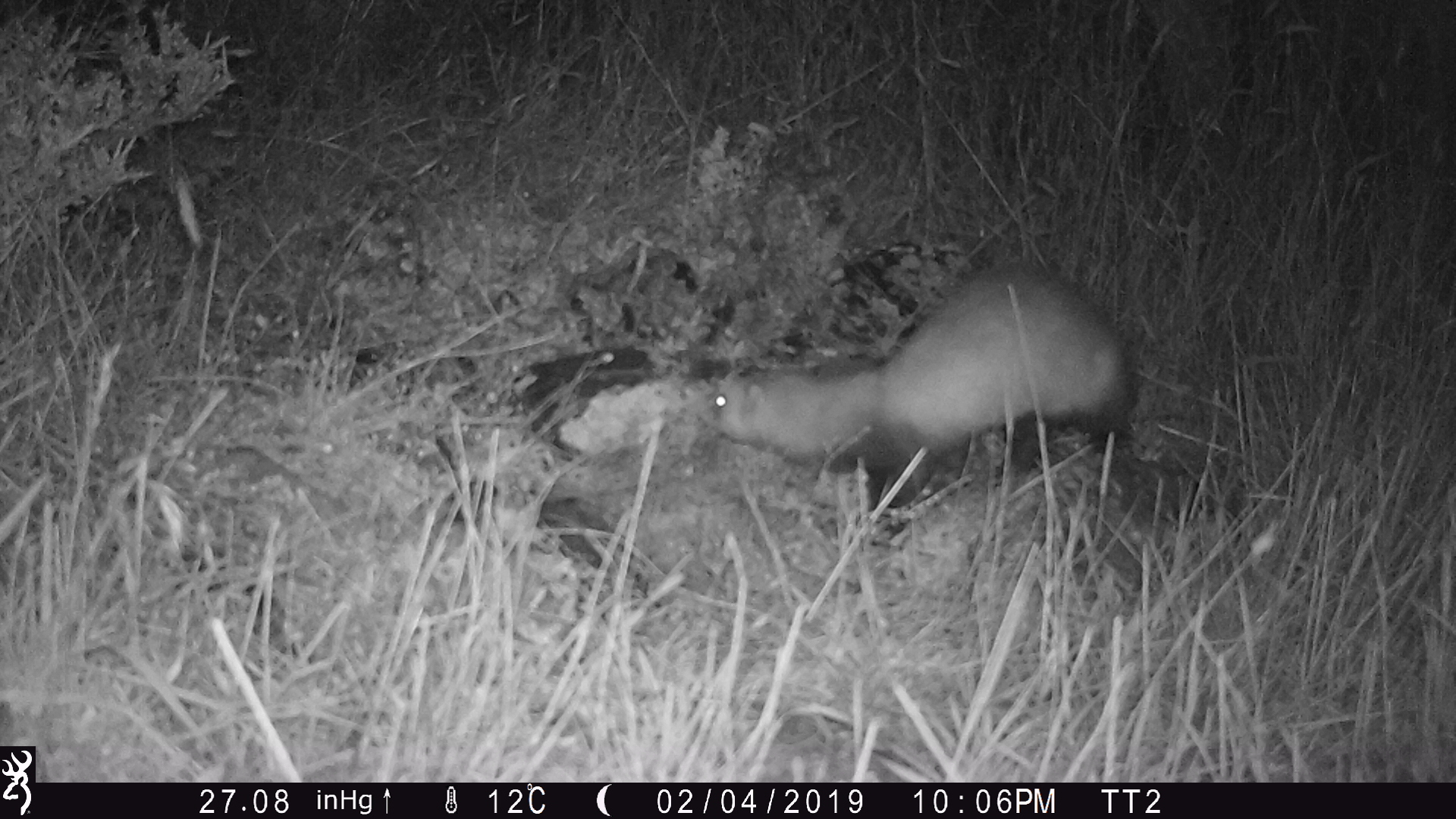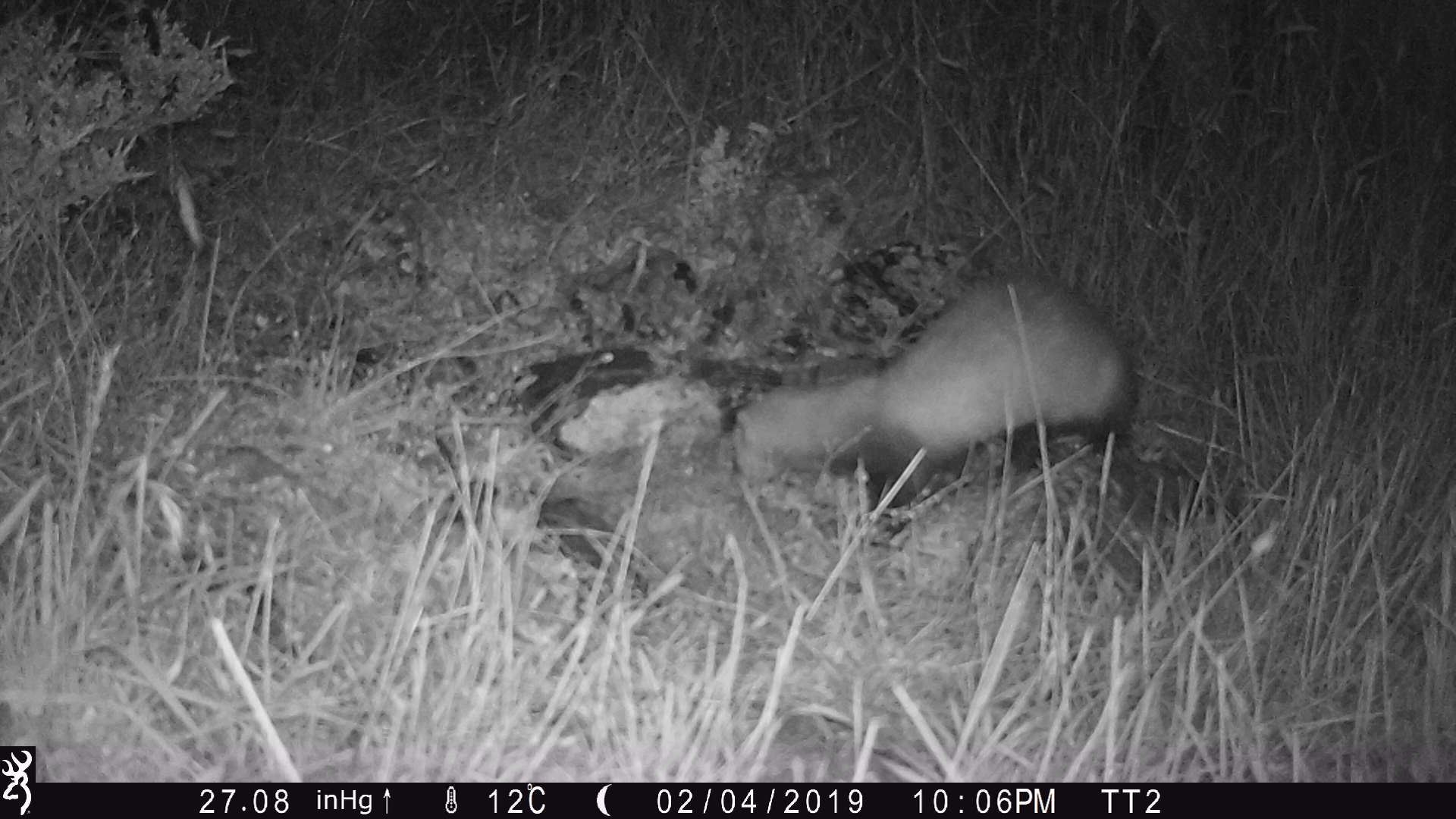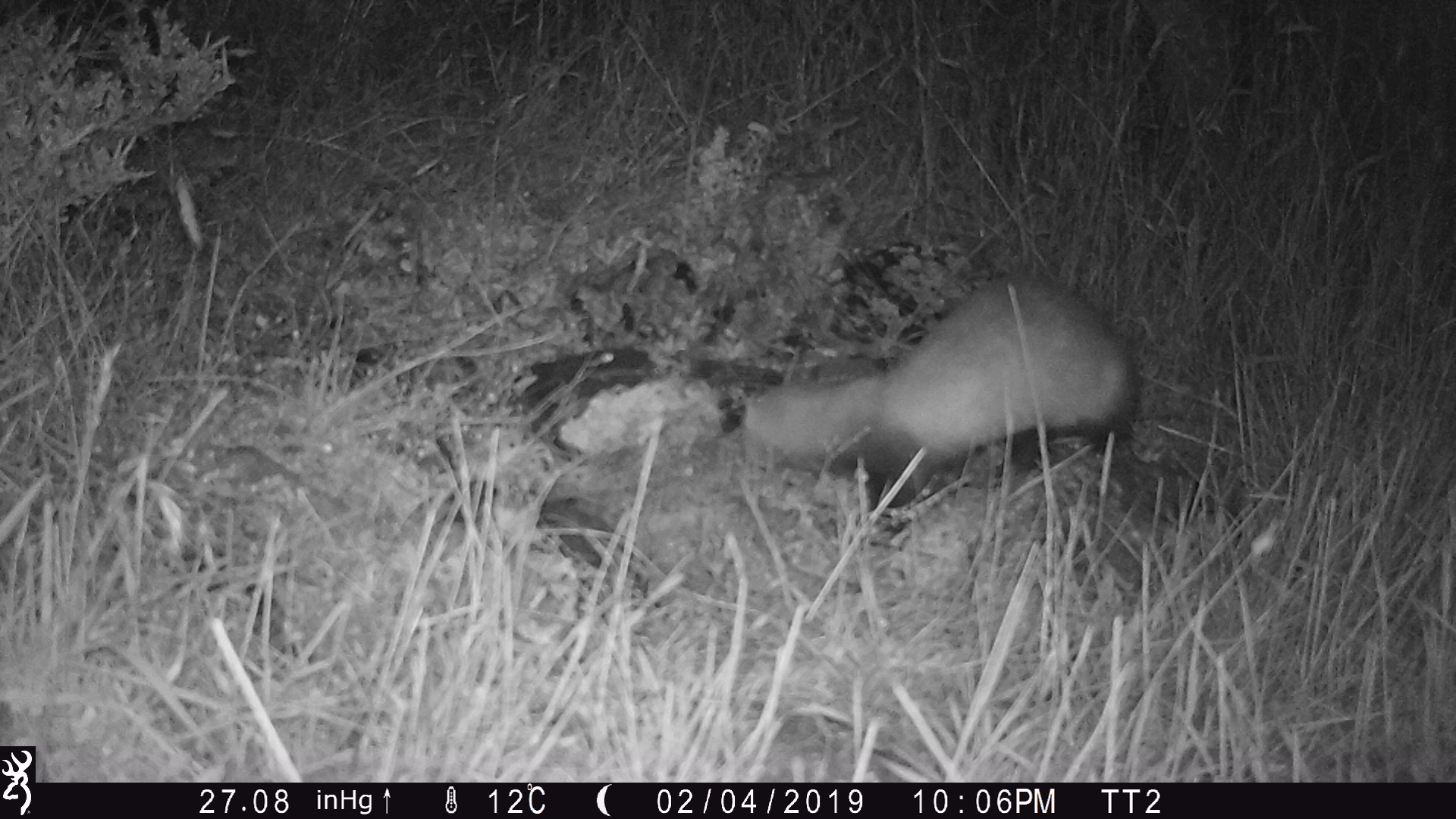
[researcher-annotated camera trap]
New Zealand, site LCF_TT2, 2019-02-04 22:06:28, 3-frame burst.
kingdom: Animalia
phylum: Chordata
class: Mammalia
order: Carnivora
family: Mustelidae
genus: Mustela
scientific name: Mustela furo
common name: ferret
Ferret (Mustela furo).